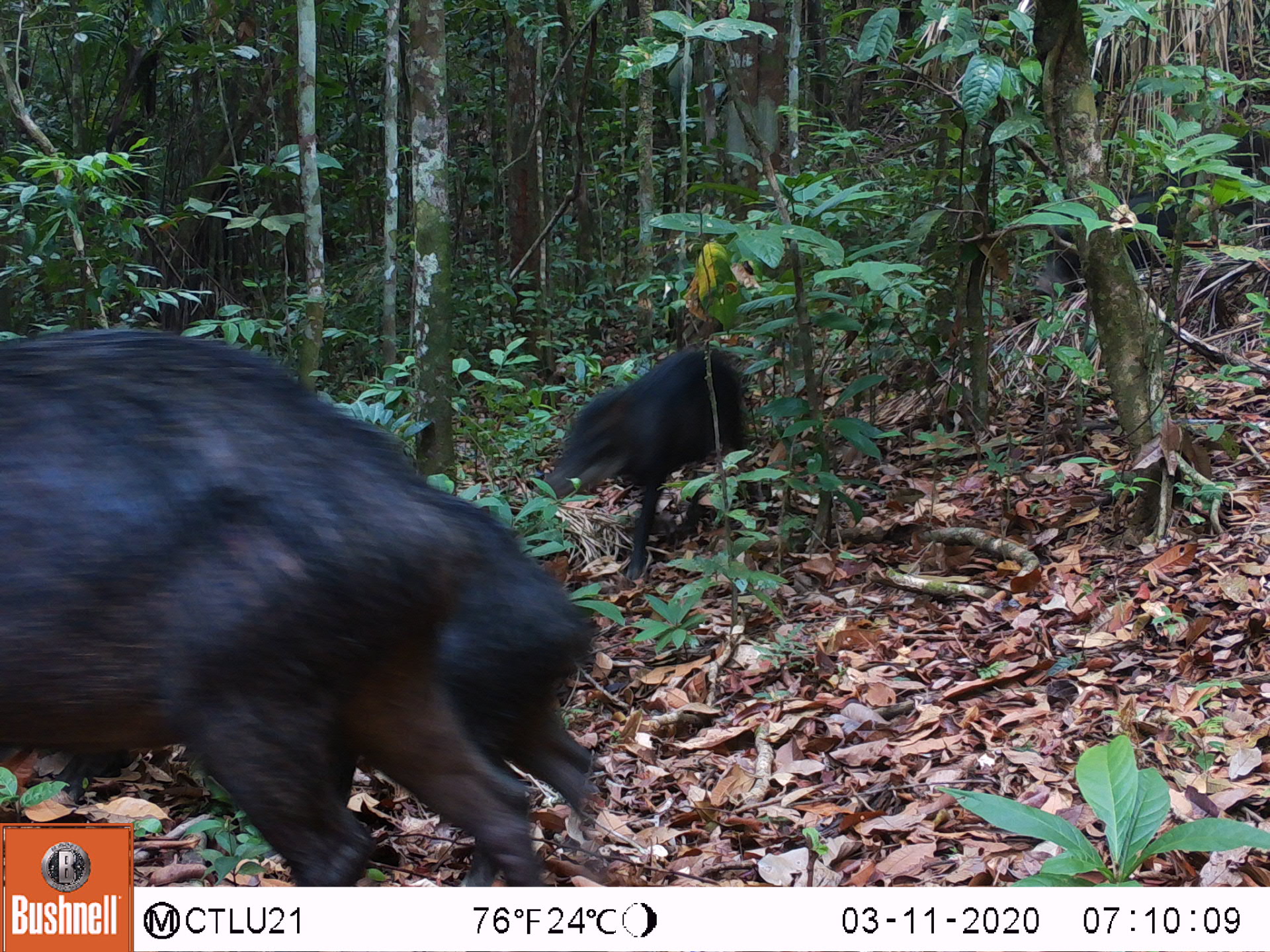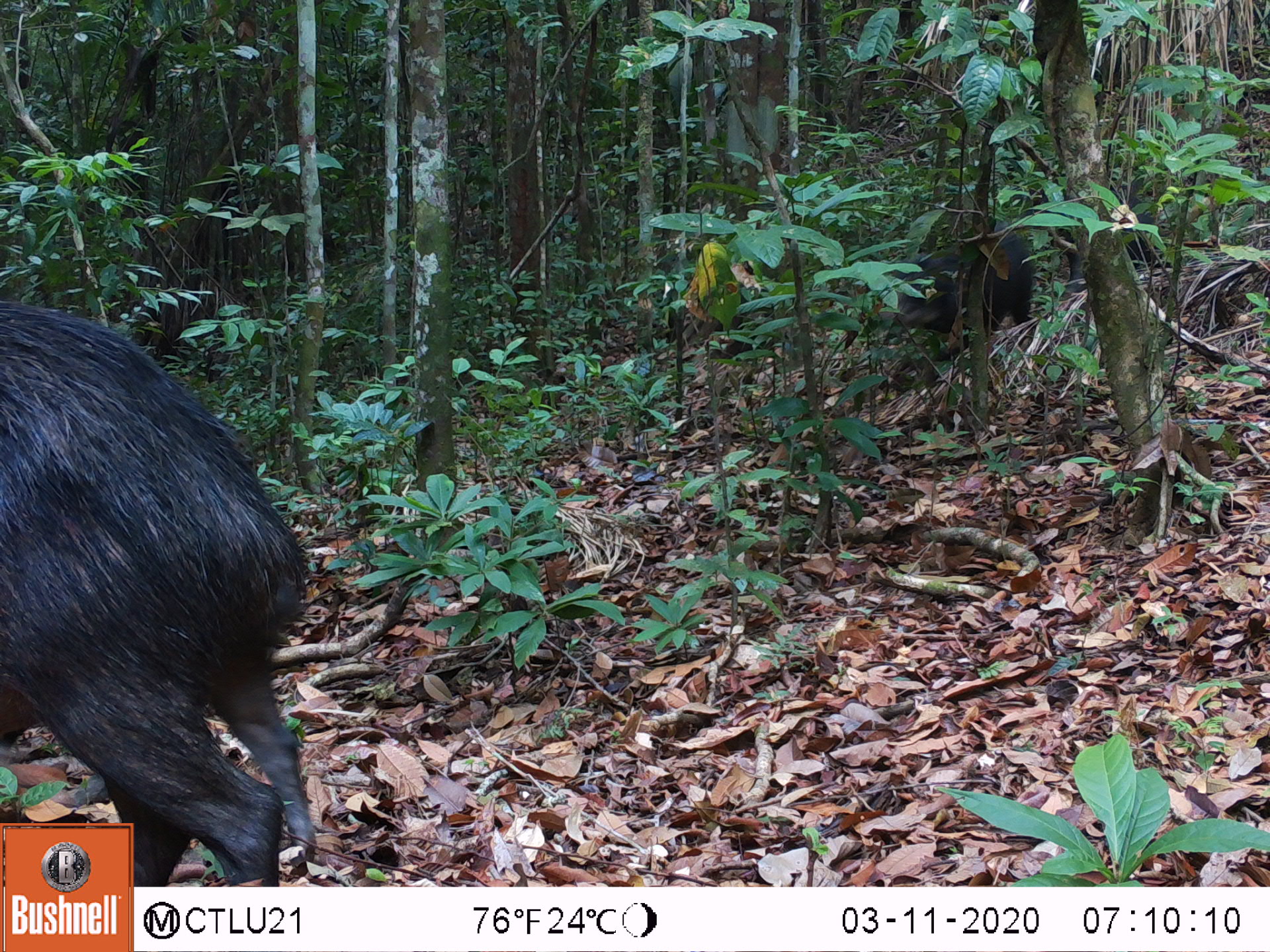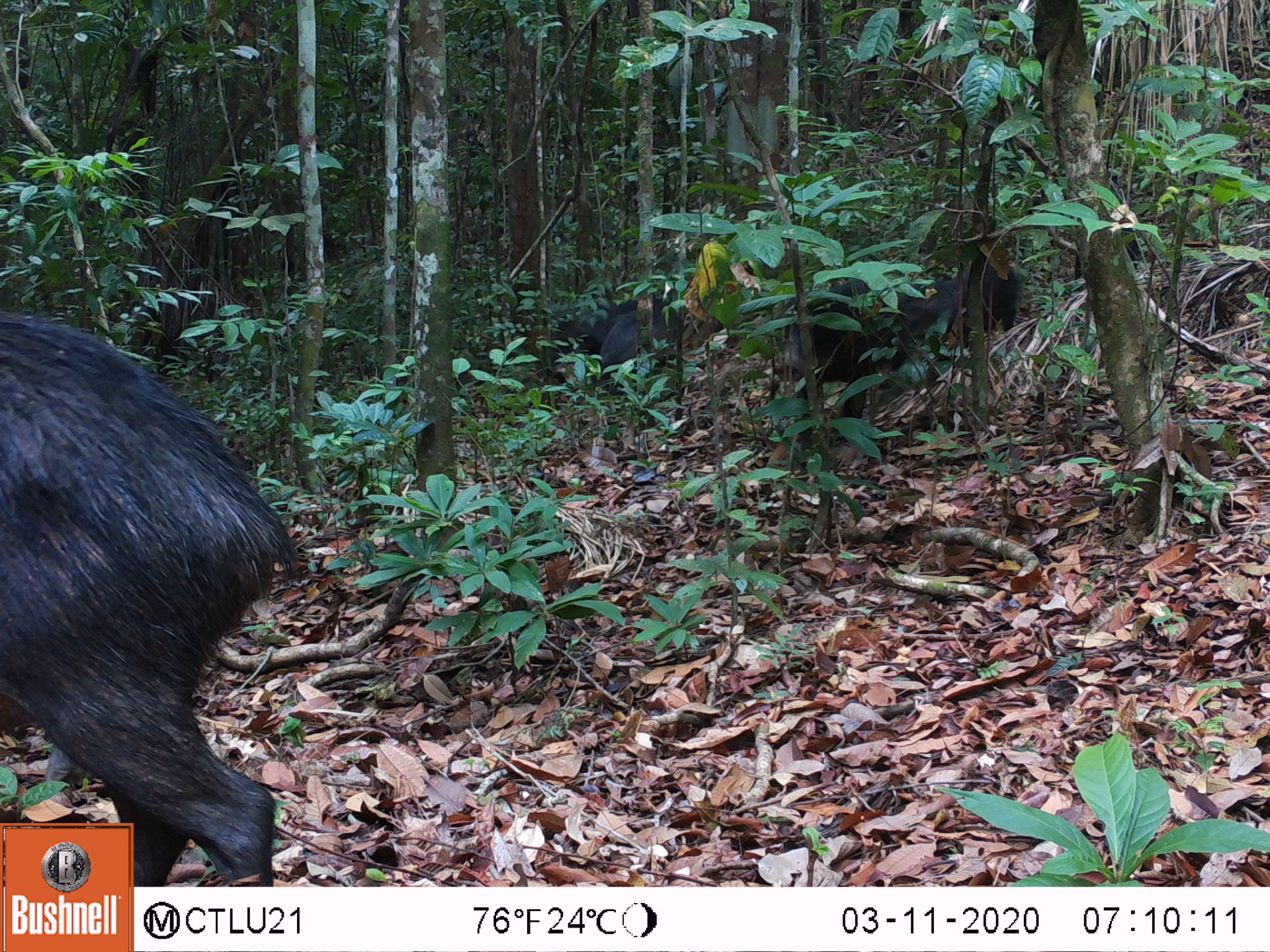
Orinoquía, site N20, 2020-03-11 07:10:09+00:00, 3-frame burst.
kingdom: Animalia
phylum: Chordata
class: Mammalia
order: Artiodactyla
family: Tayassuidae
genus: Tayassu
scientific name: Tayassu pecari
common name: white-lipped peccary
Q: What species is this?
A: White-lipped peccary (Tayassu pecari).